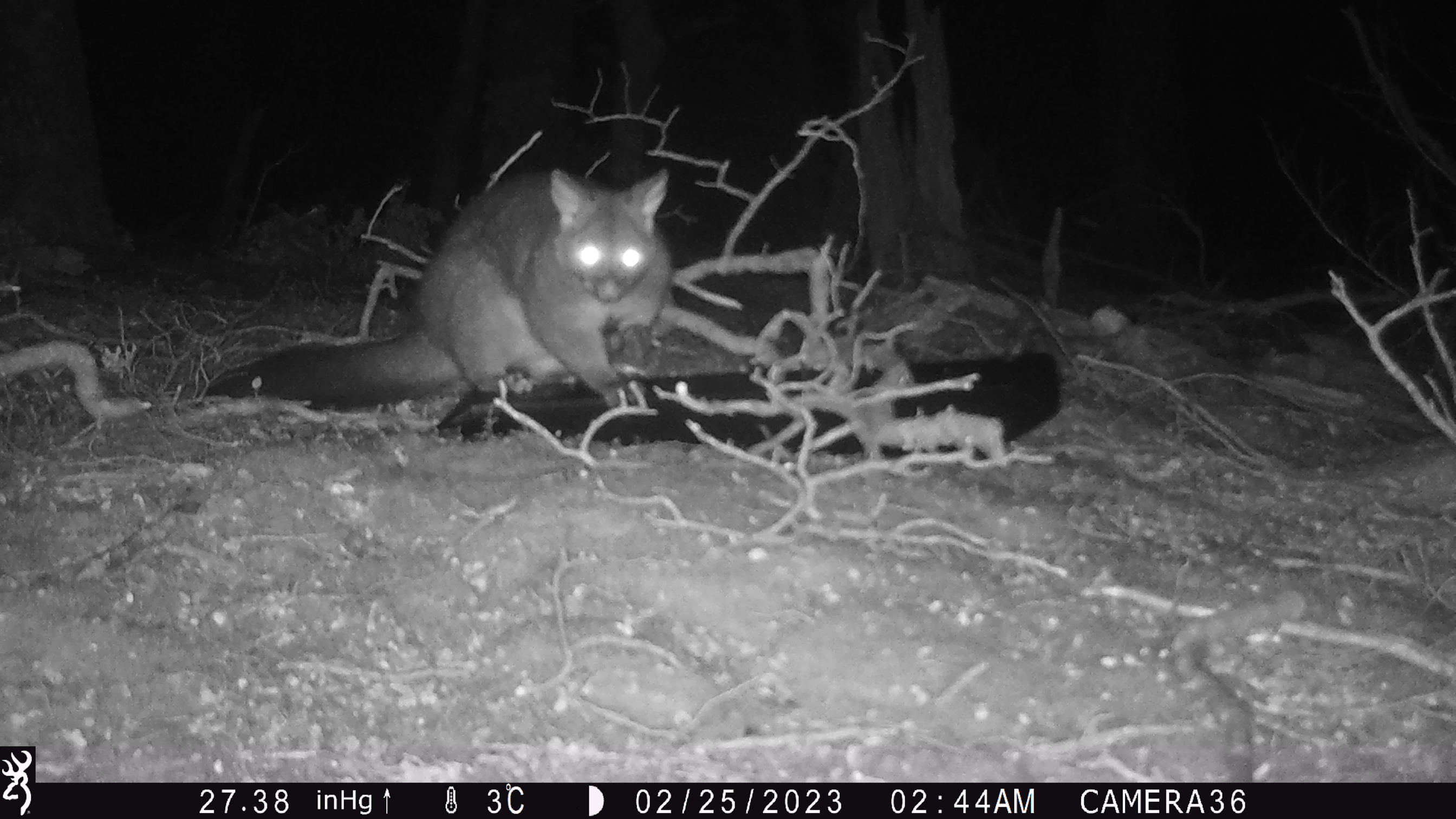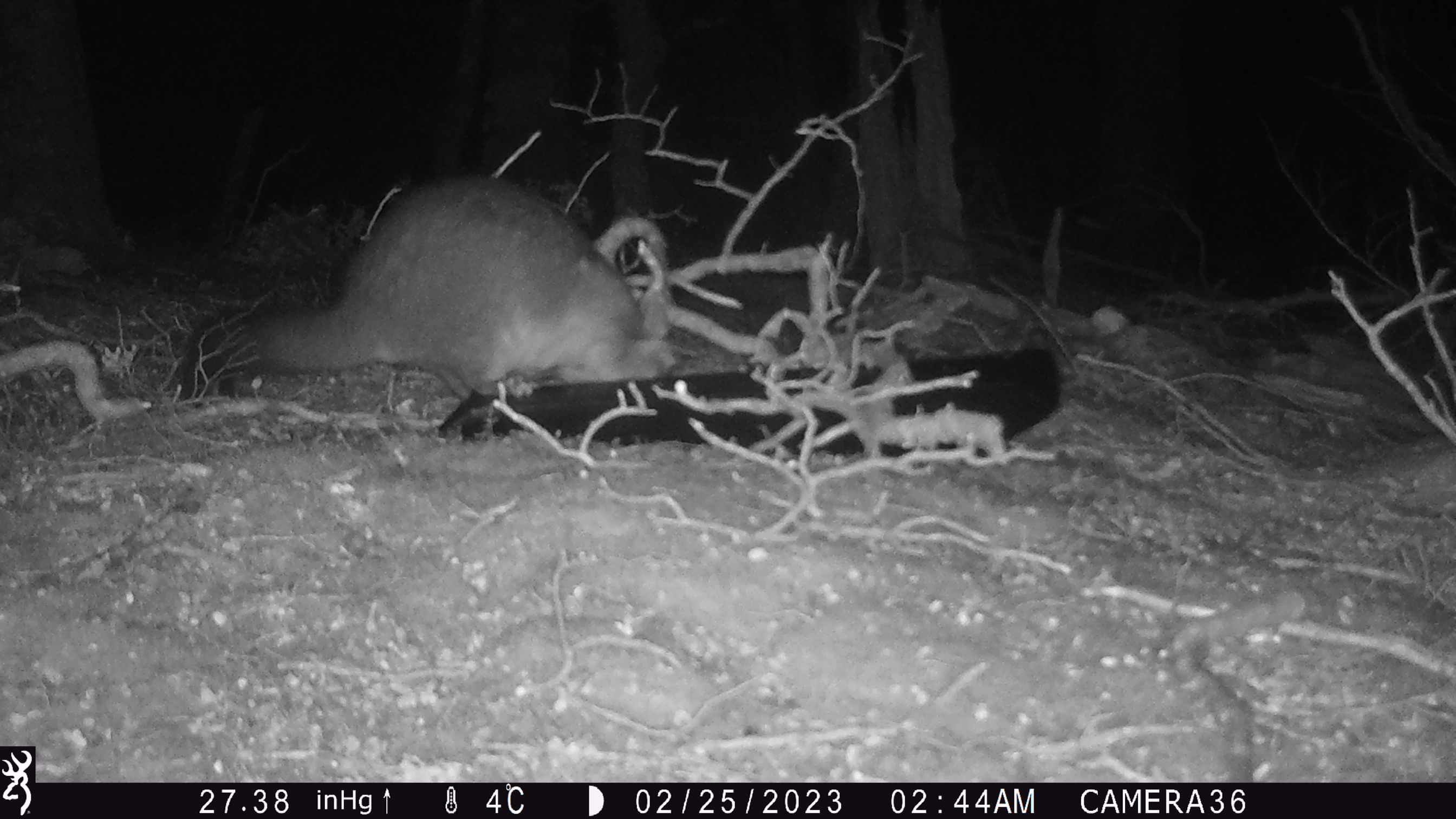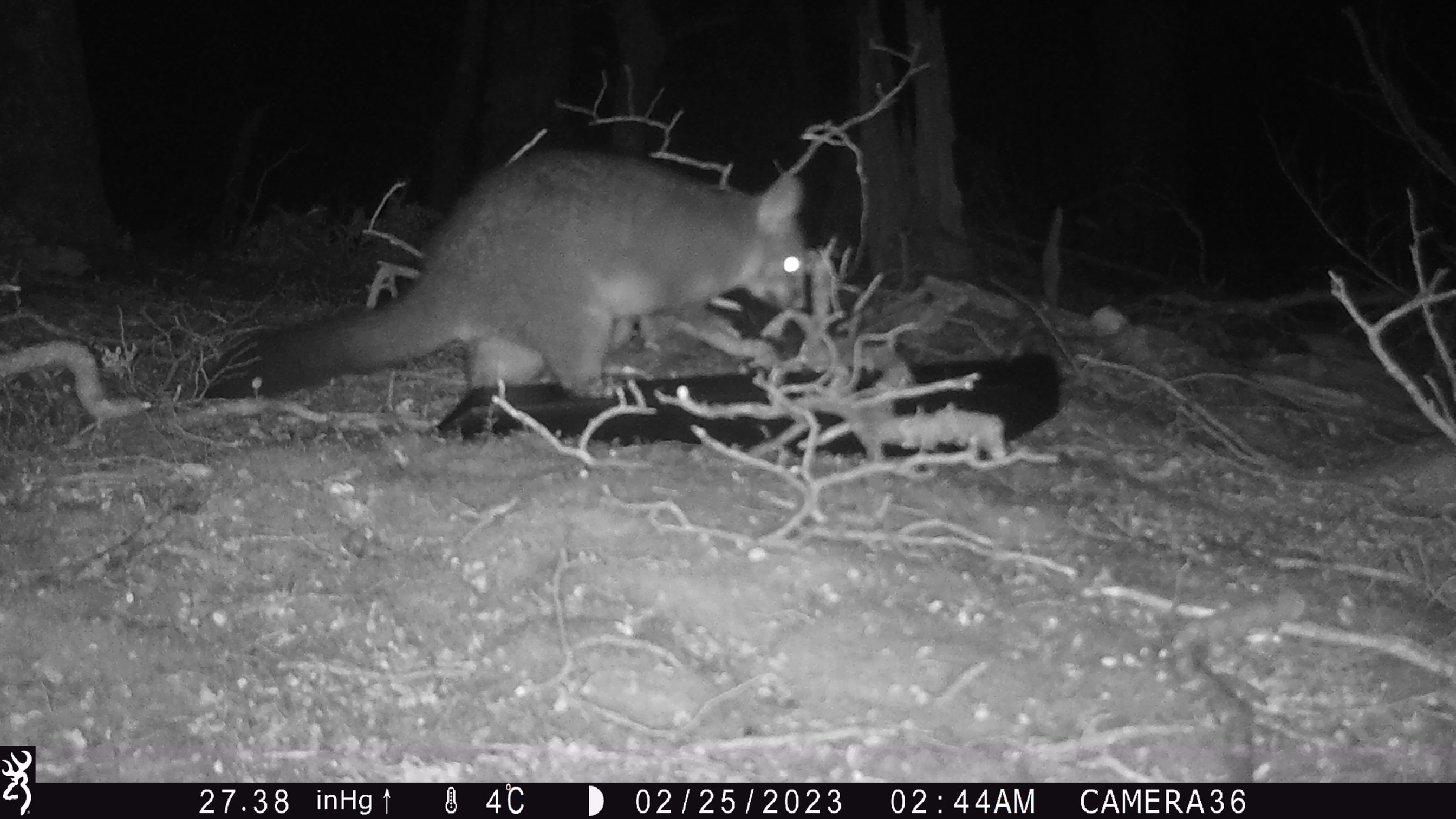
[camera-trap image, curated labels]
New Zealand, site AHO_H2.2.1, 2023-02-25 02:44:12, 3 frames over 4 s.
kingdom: Animalia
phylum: Chordata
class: Mammalia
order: Carnivora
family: Mustelidae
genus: Mustela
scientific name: Mustela erminea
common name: stoat